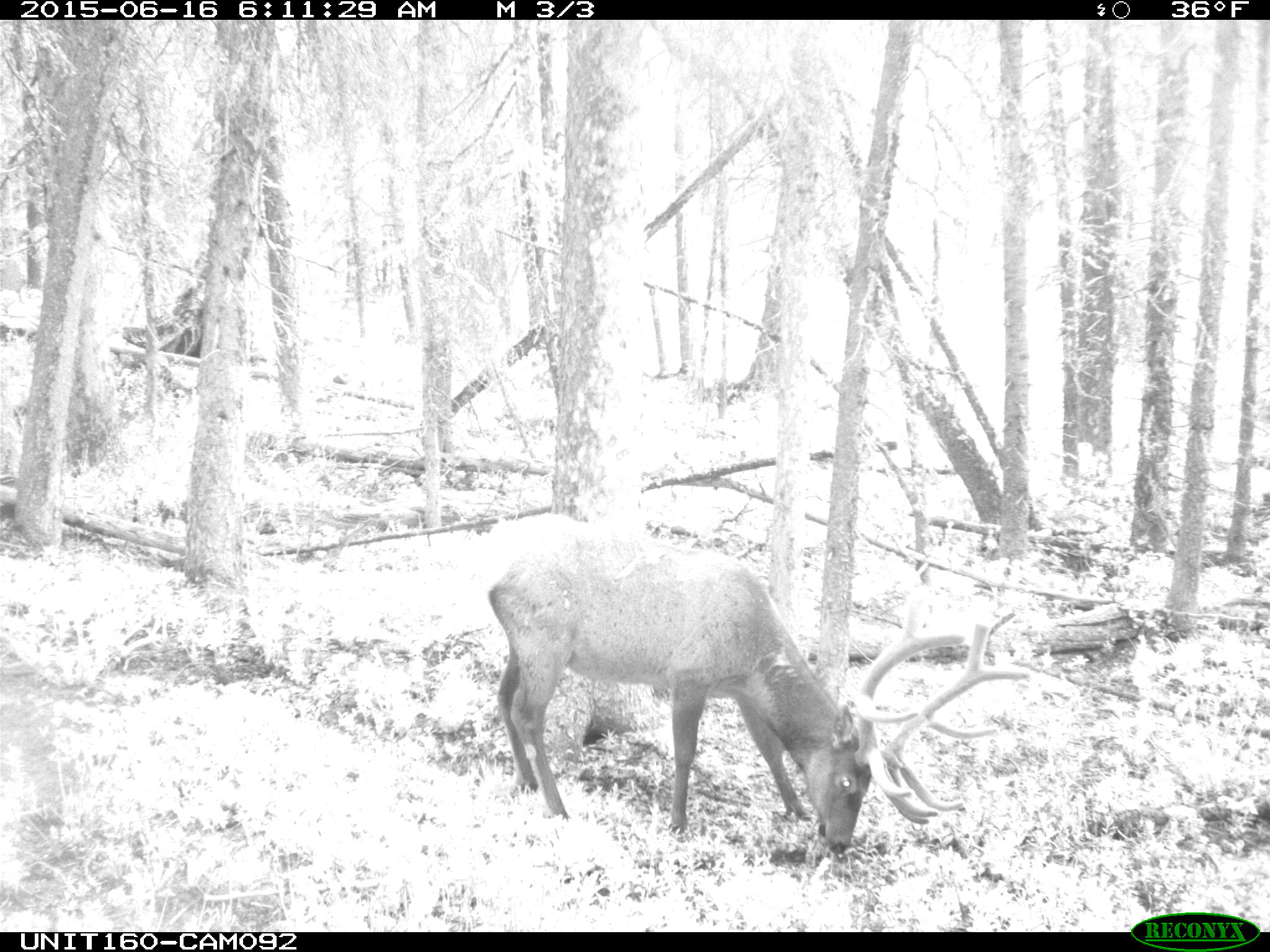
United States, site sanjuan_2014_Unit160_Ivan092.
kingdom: Animalia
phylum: Chordata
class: Mammalia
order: Artiodactyla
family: Cervidae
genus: Cervus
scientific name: Cervus elaphus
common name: red deer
Cervus elaphus (red deer).